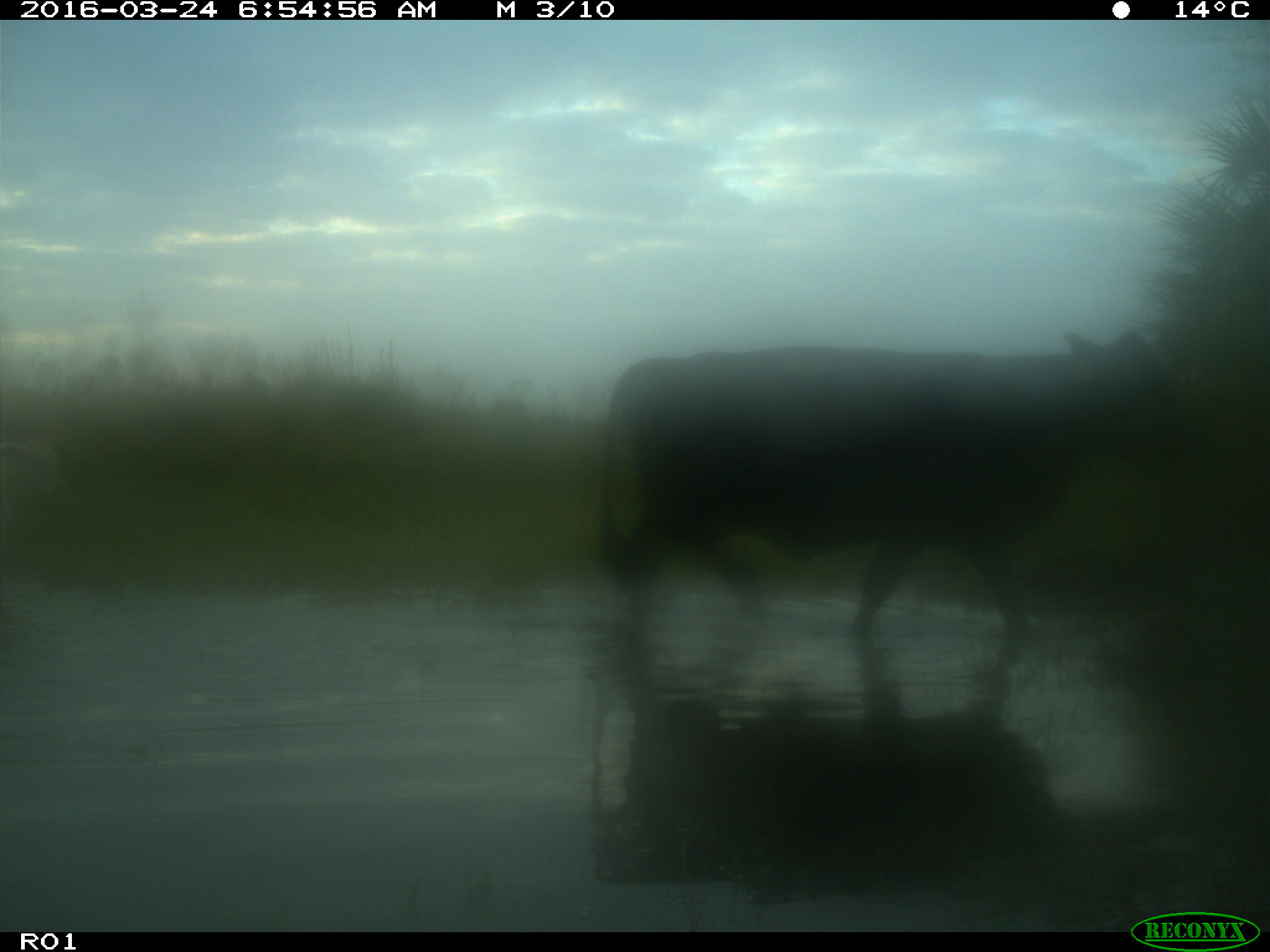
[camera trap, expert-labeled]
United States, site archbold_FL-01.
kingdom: Animalia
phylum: Chordata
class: Mammalia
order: Artiodactyla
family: Bovidae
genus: Bos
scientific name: Bos taurus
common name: domestic cow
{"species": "Bos taurus (domestic cow)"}